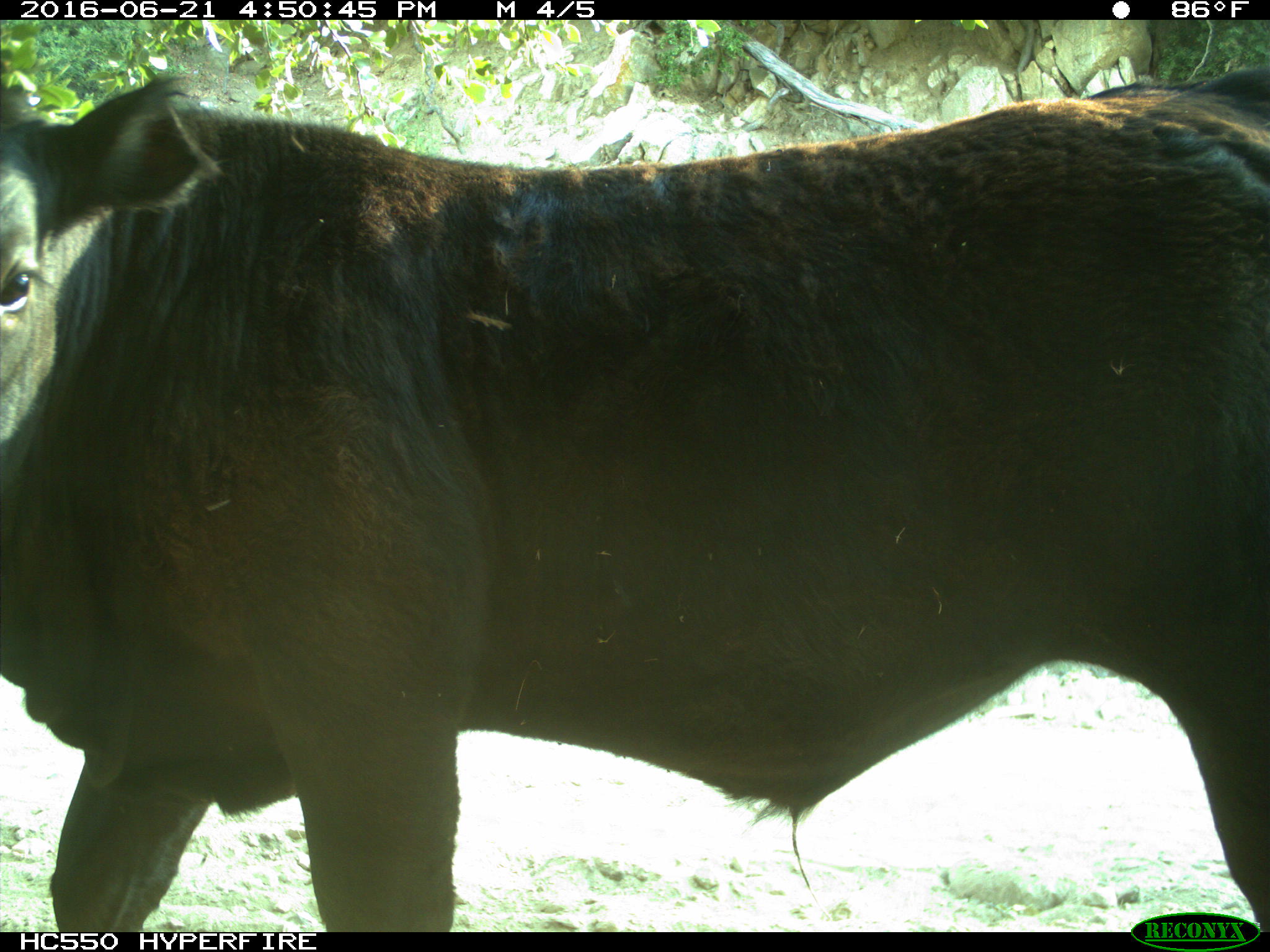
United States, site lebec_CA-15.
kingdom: Animalia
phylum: Chordata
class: Mammalia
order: Artiodactyla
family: Bovidae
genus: Bos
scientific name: Bos taurus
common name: domestic cow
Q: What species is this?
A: Bos taurus (domestic cow).